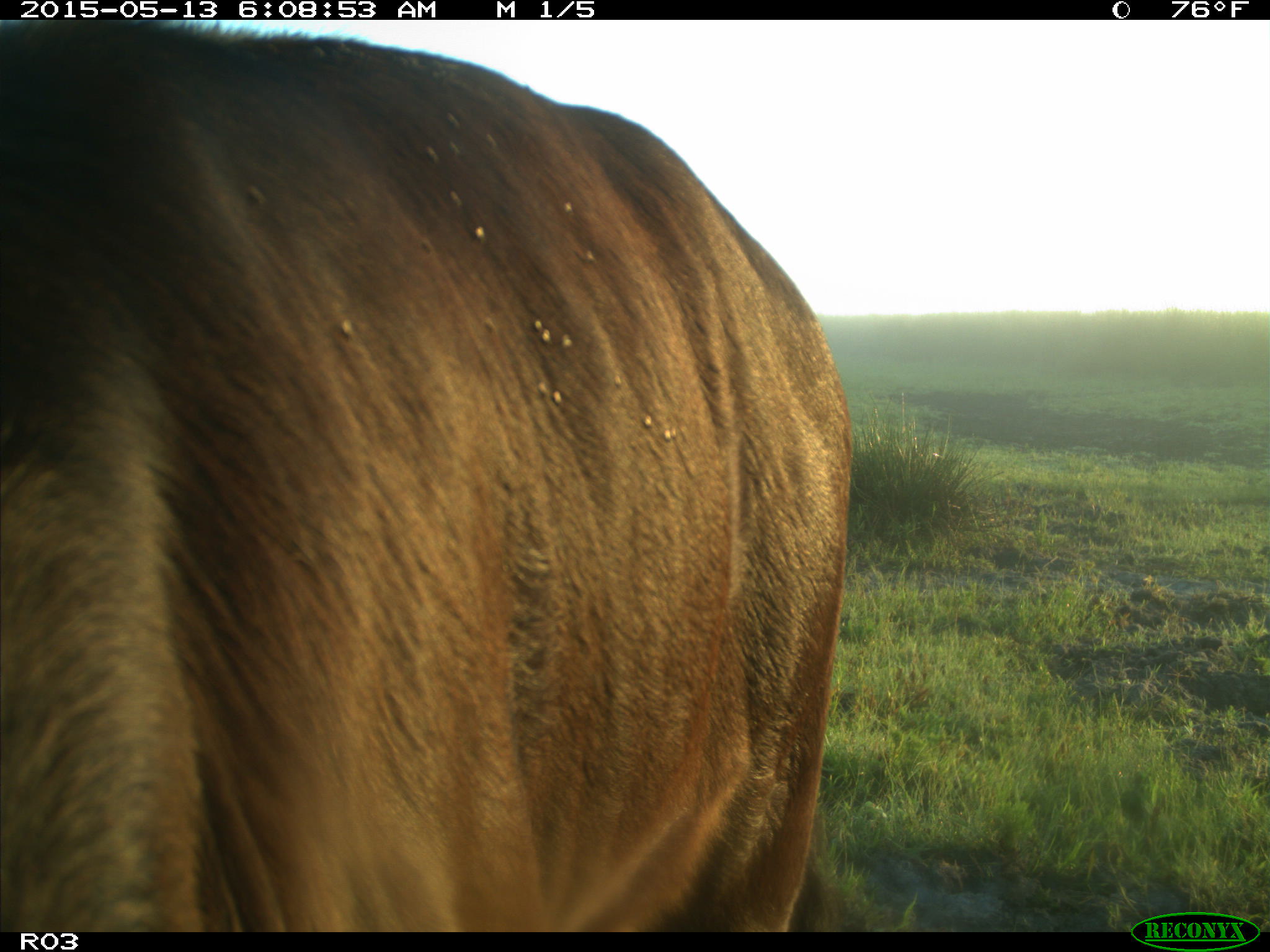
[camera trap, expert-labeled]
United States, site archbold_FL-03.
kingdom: Animalia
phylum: Chordata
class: Mammalia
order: Artiodactyla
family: Bovidae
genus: Bos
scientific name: Bos taurus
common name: domestic cow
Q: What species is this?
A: Bos taurus (domestic cow).